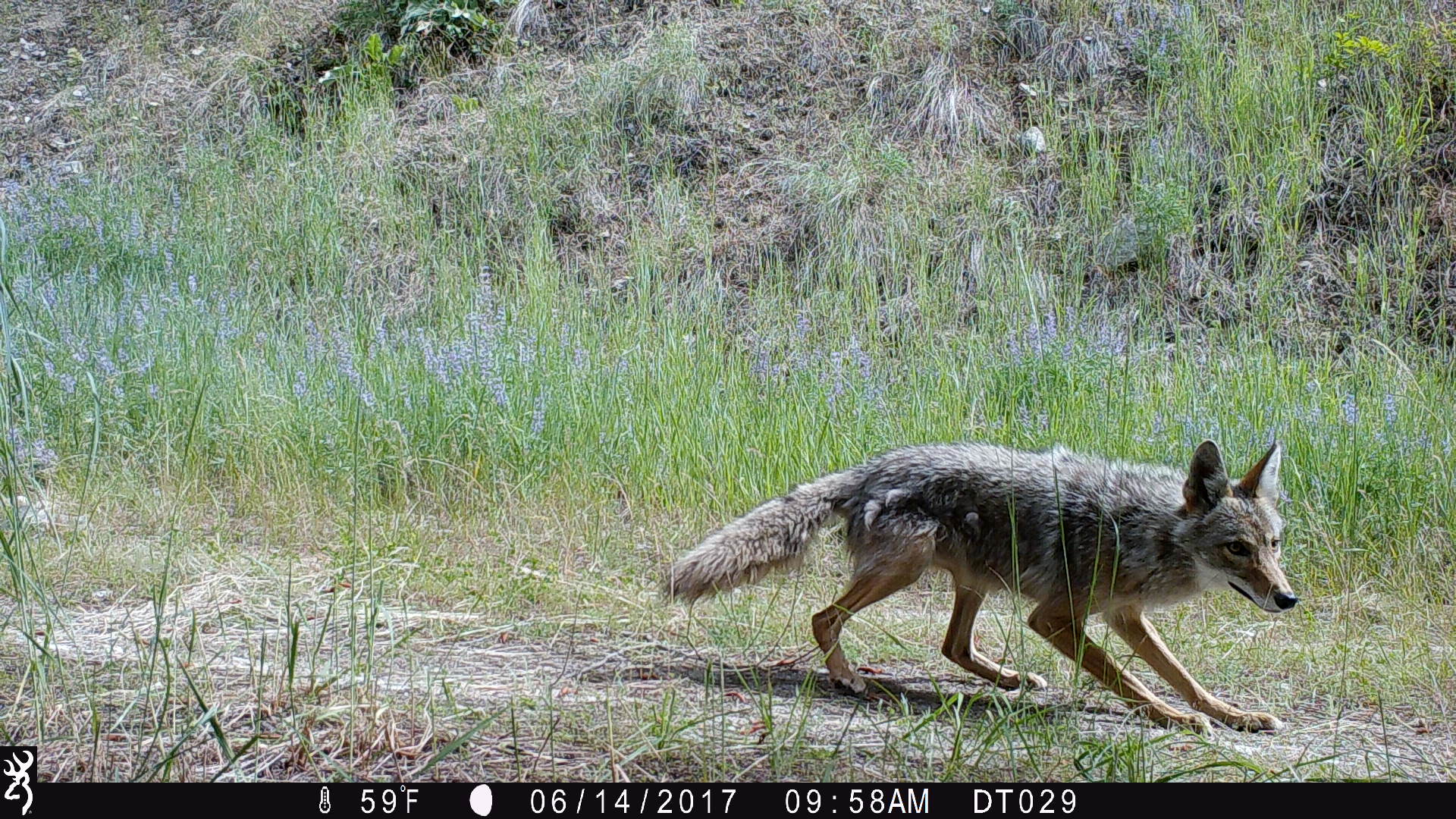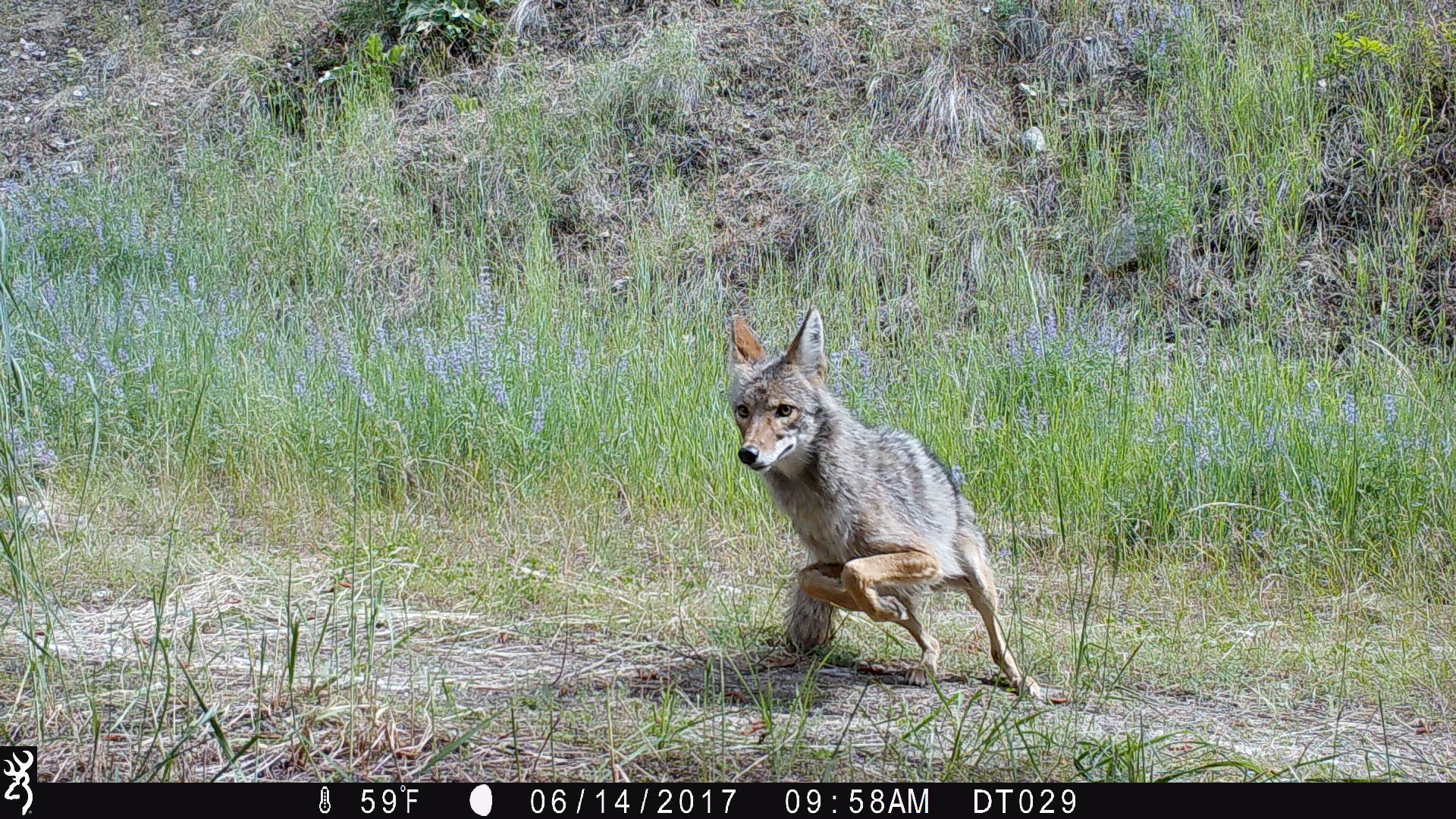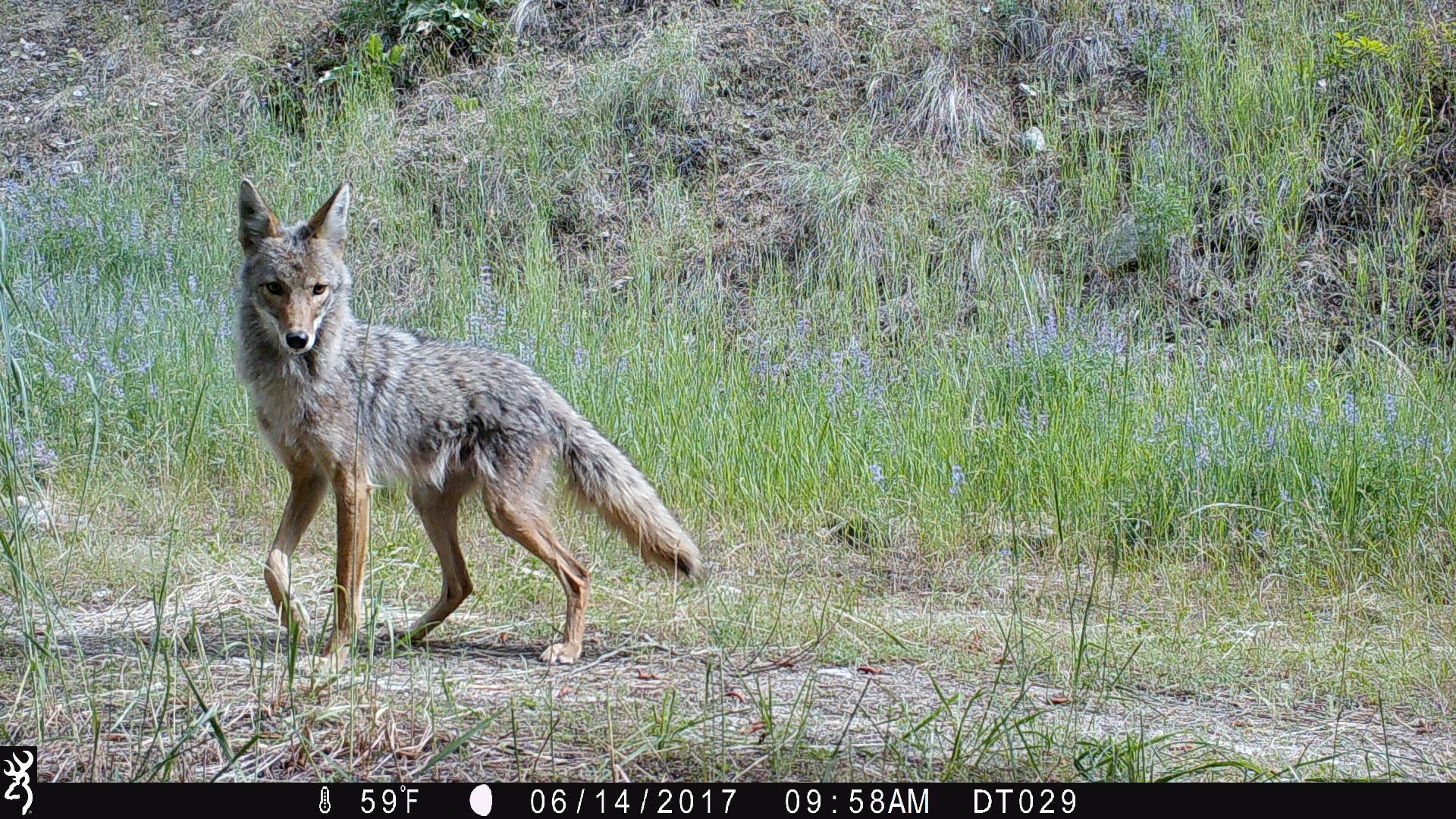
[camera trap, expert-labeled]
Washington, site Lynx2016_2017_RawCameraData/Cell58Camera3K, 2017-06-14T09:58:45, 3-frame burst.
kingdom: Animalia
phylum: Chordata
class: Mammalia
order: Carnivora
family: Canidae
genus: Canis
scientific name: Canis latrans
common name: coyote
Canis latrans (coyote). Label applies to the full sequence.